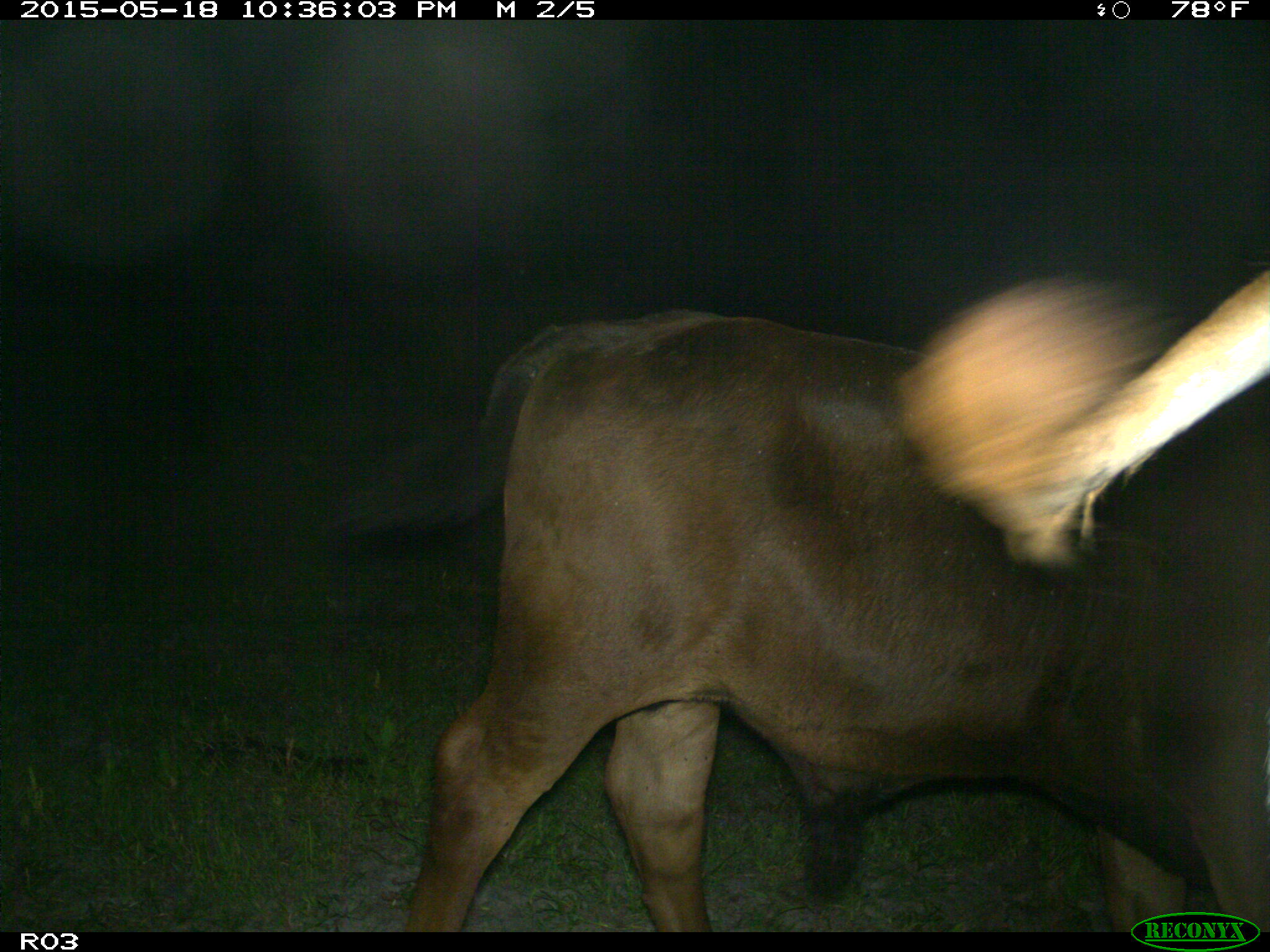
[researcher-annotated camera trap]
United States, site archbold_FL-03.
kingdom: Animalia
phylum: Chordata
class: Mammalia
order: Artiodactyla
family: Bovidae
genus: Bos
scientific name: Bos taurus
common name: domestic cow